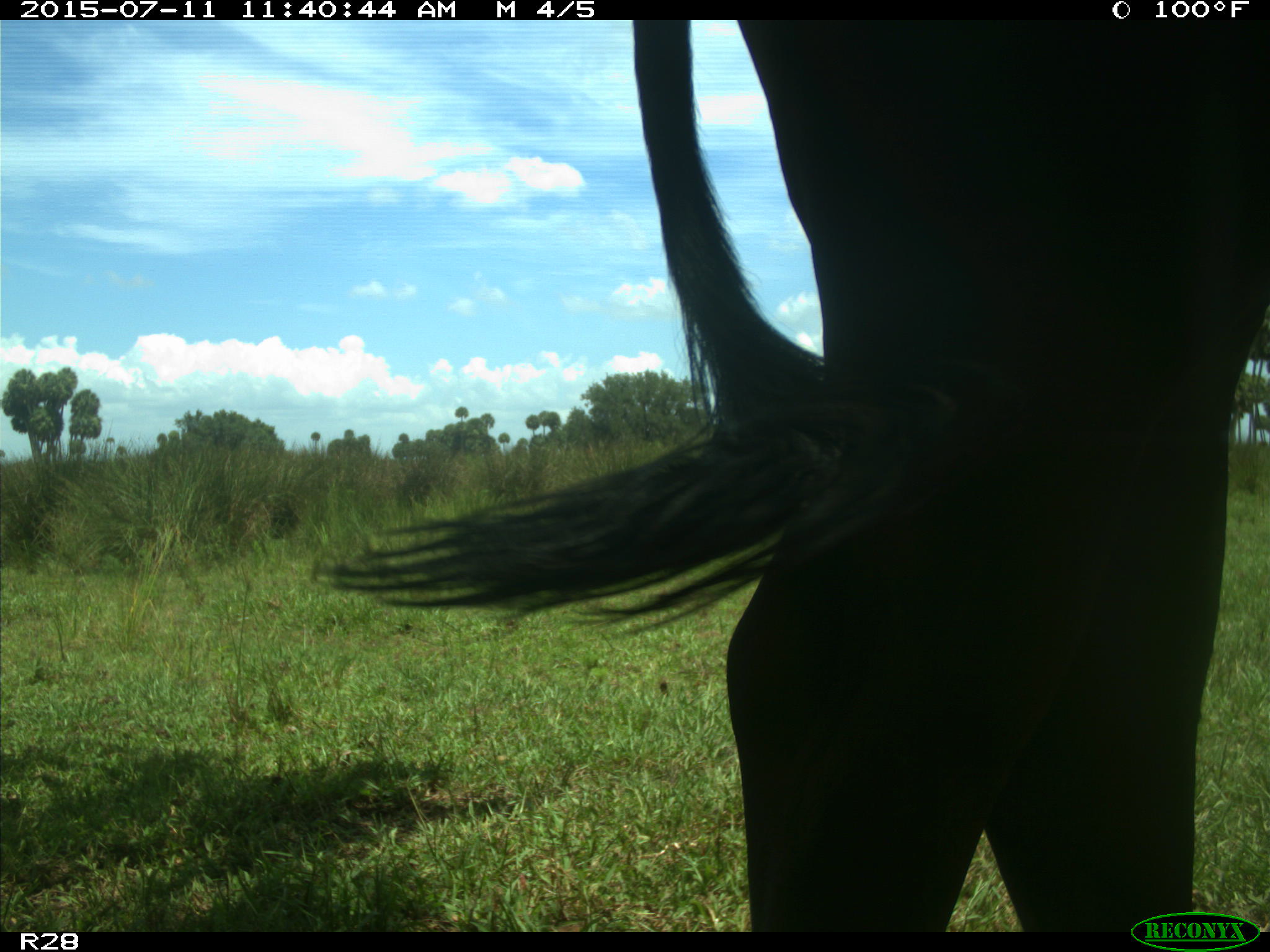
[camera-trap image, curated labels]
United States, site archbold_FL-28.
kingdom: Animalia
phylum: Chordata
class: Mammalia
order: Artiodactyla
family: Bovidae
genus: Bos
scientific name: Bos taurus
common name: domestic cow